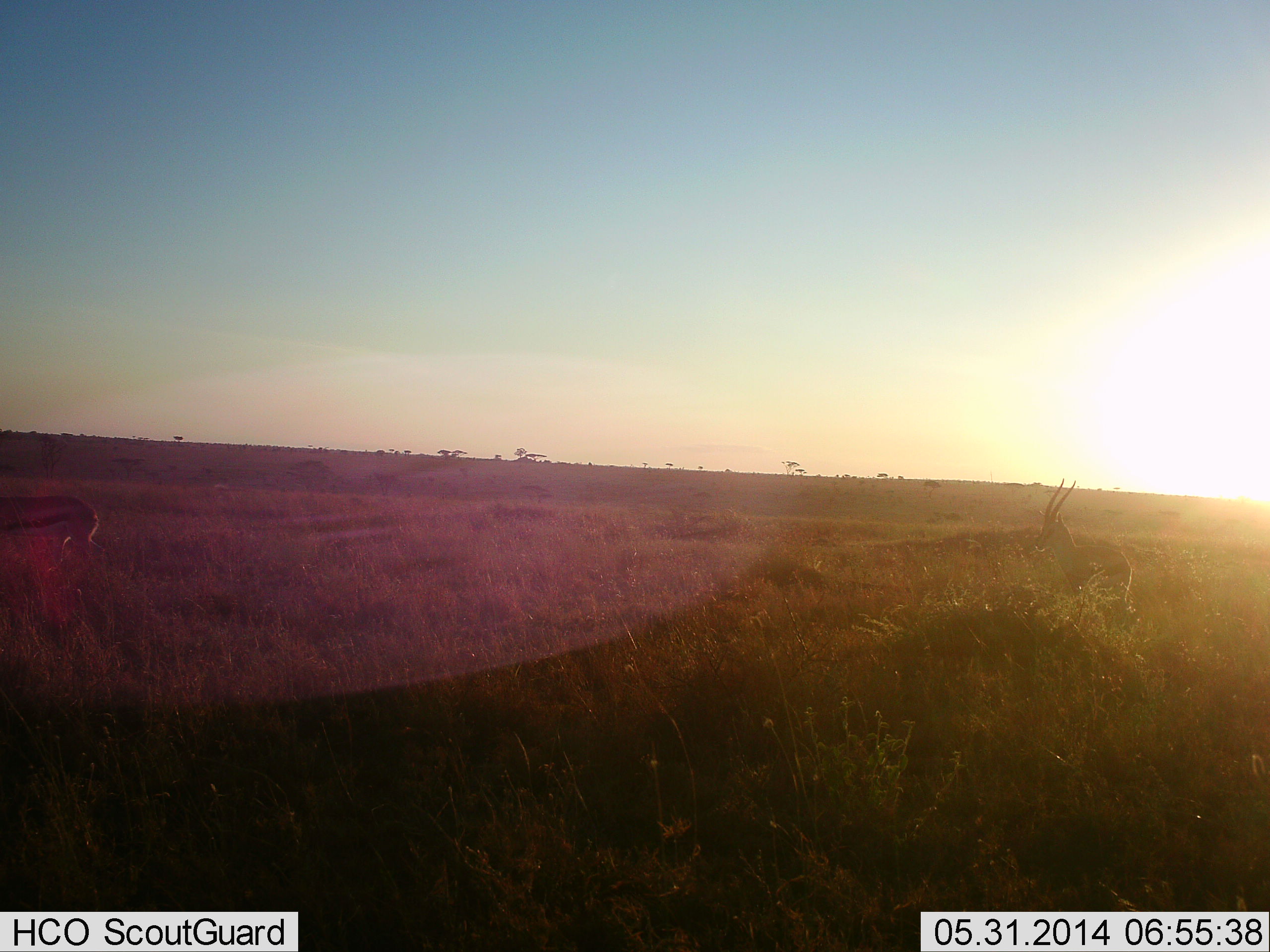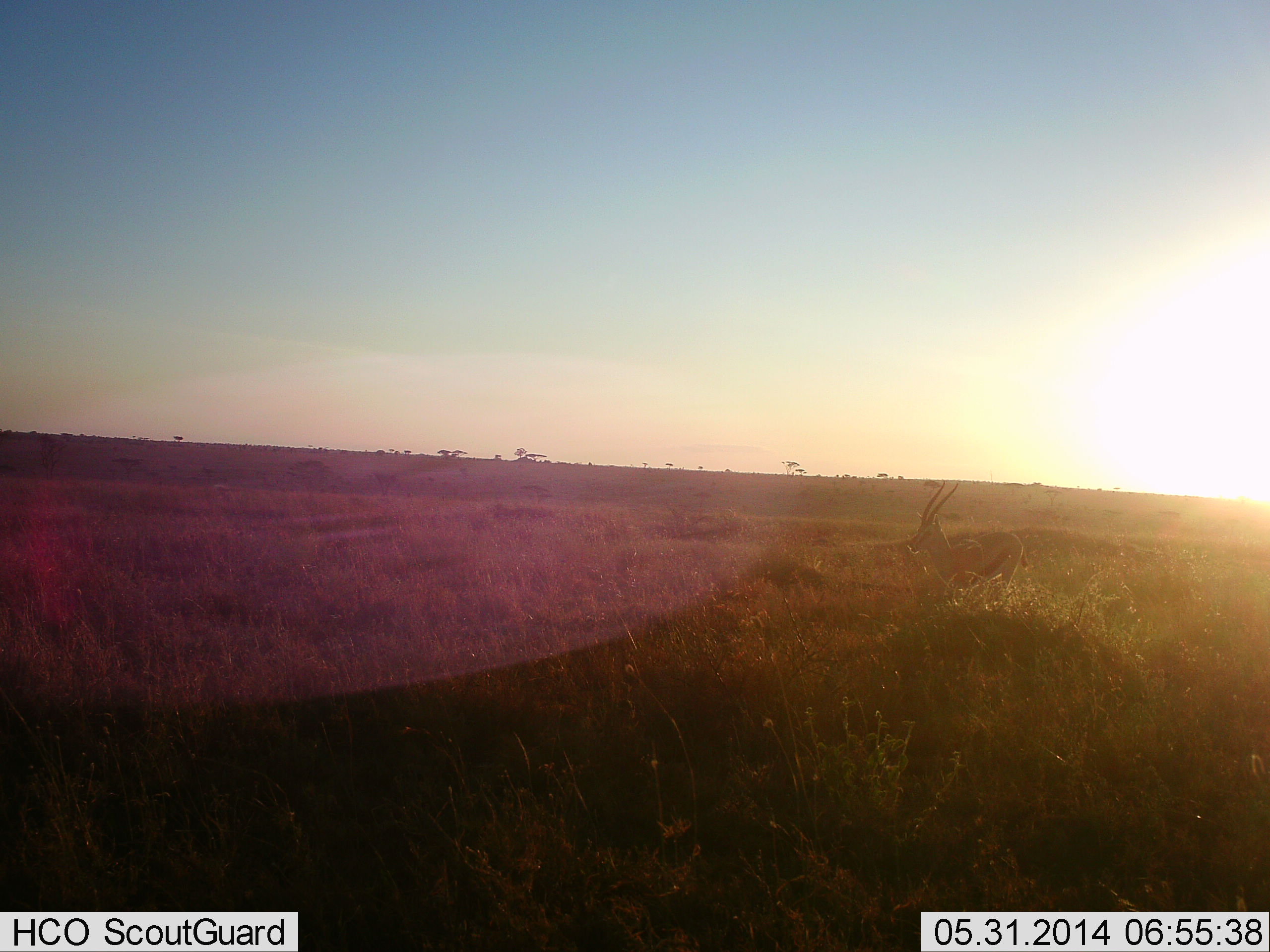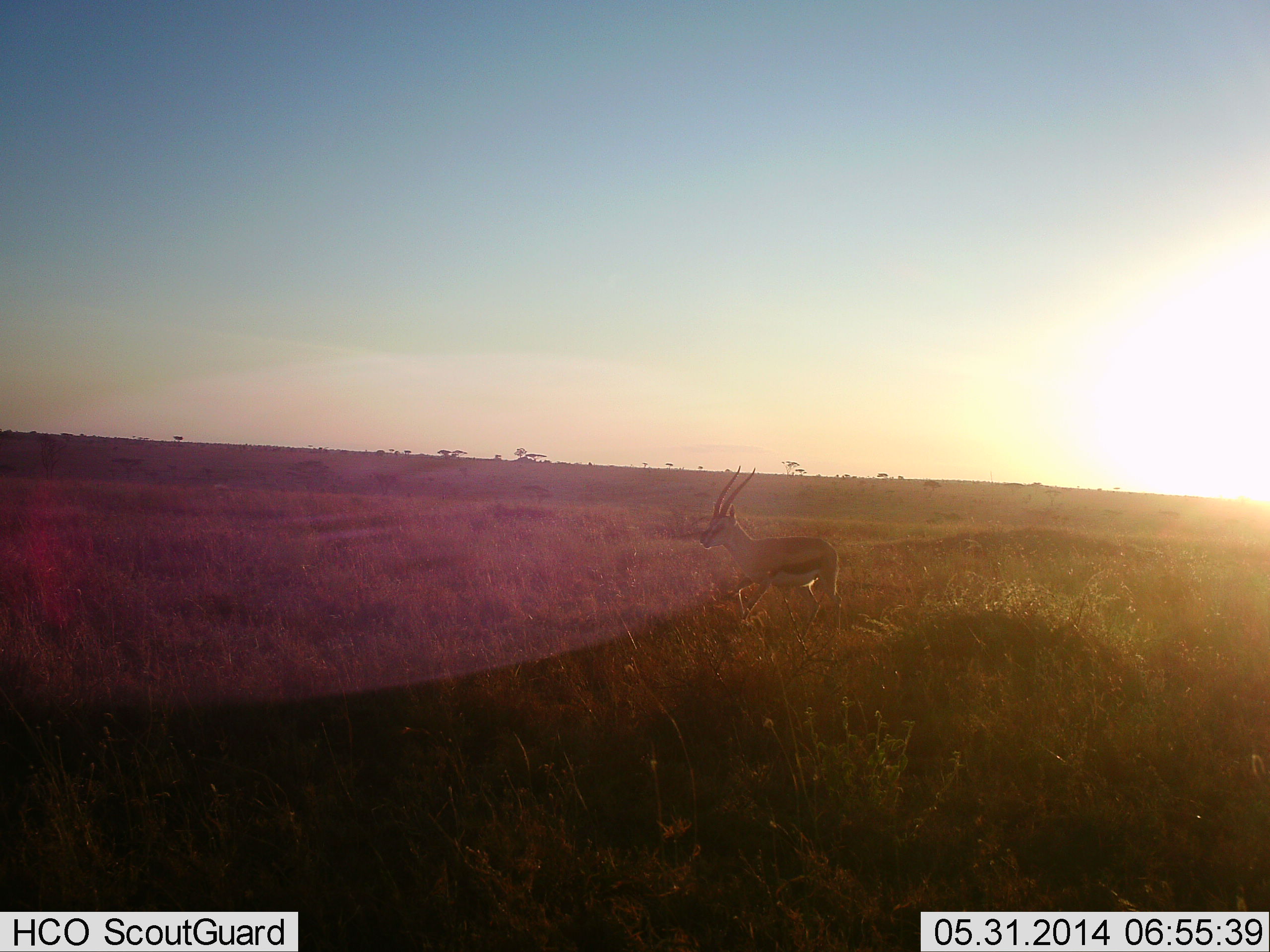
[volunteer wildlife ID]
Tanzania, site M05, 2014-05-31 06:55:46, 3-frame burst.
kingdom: Animalia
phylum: Chordata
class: Mammalia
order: Artiodactyla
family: Bovidae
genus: Eudorcas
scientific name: Eudorcas thomsonii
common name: thomson's gazelle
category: gazellethomsons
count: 2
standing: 0%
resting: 0%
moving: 100%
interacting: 0%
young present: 0%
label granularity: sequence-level